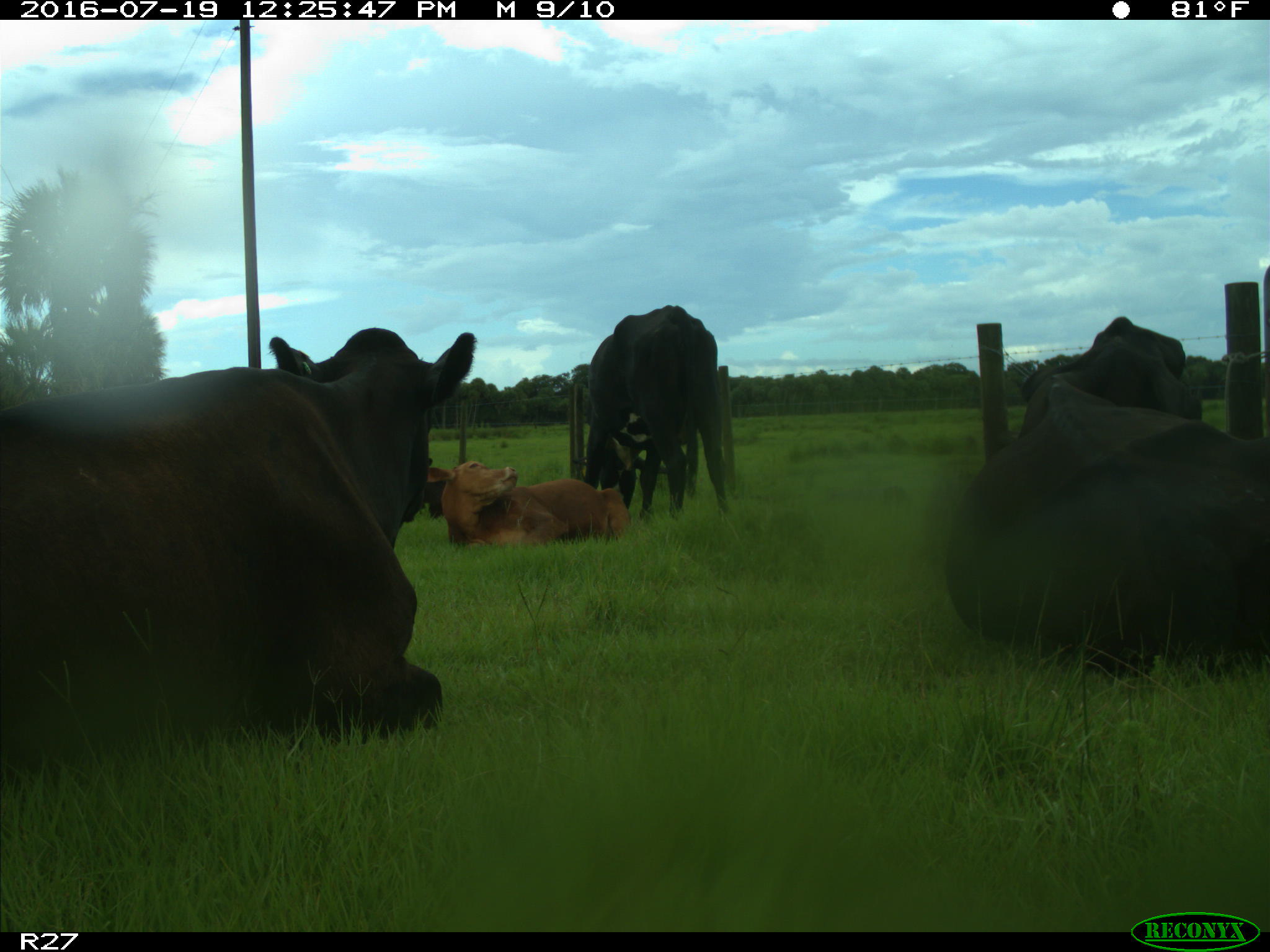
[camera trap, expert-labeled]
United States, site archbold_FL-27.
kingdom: Animalia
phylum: Chordata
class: Mammalia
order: Artiodactyla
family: Bovidae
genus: Bos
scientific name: Bos taurus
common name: domestic cow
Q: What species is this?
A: Bos taurus (domestic cow).